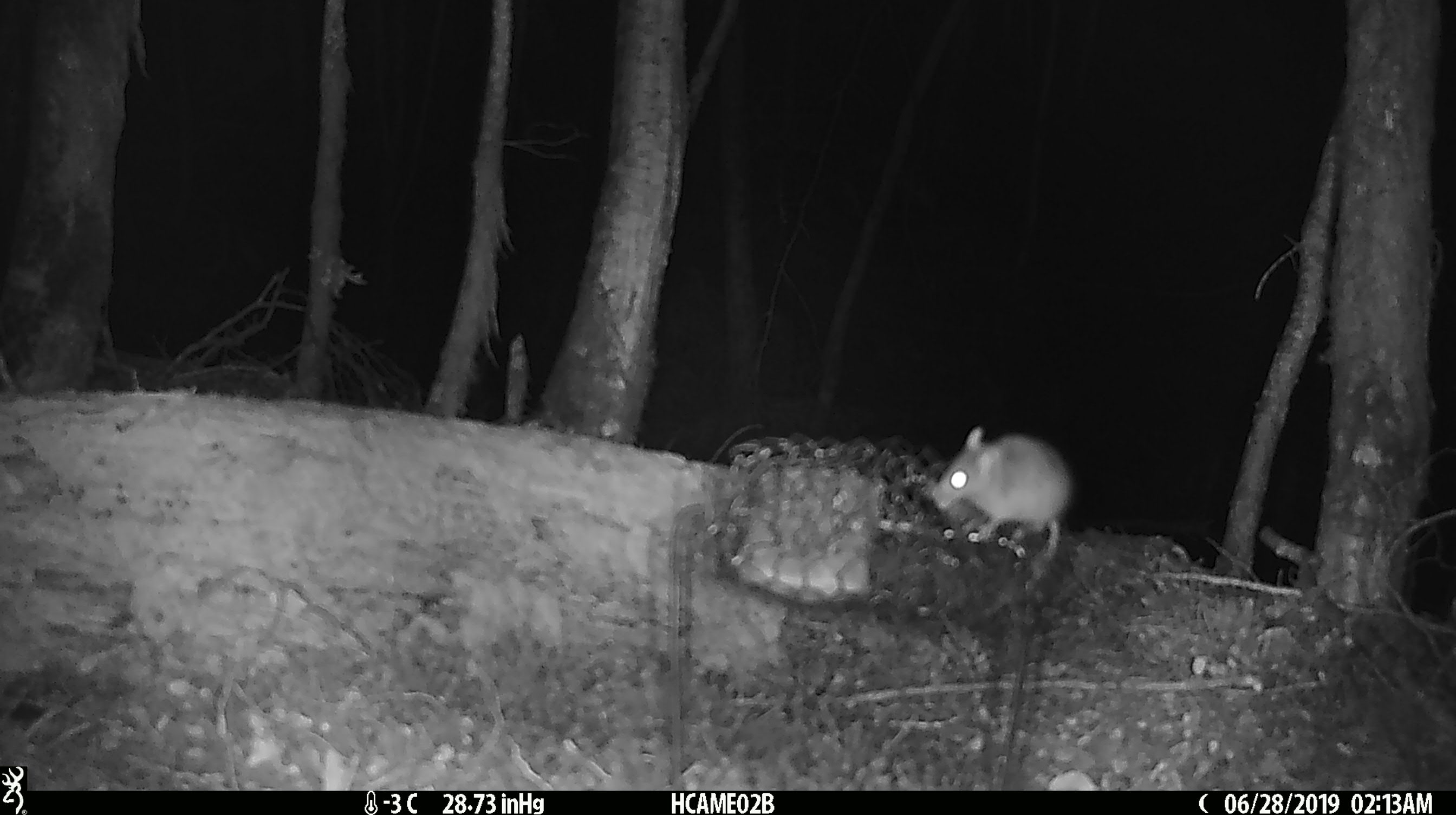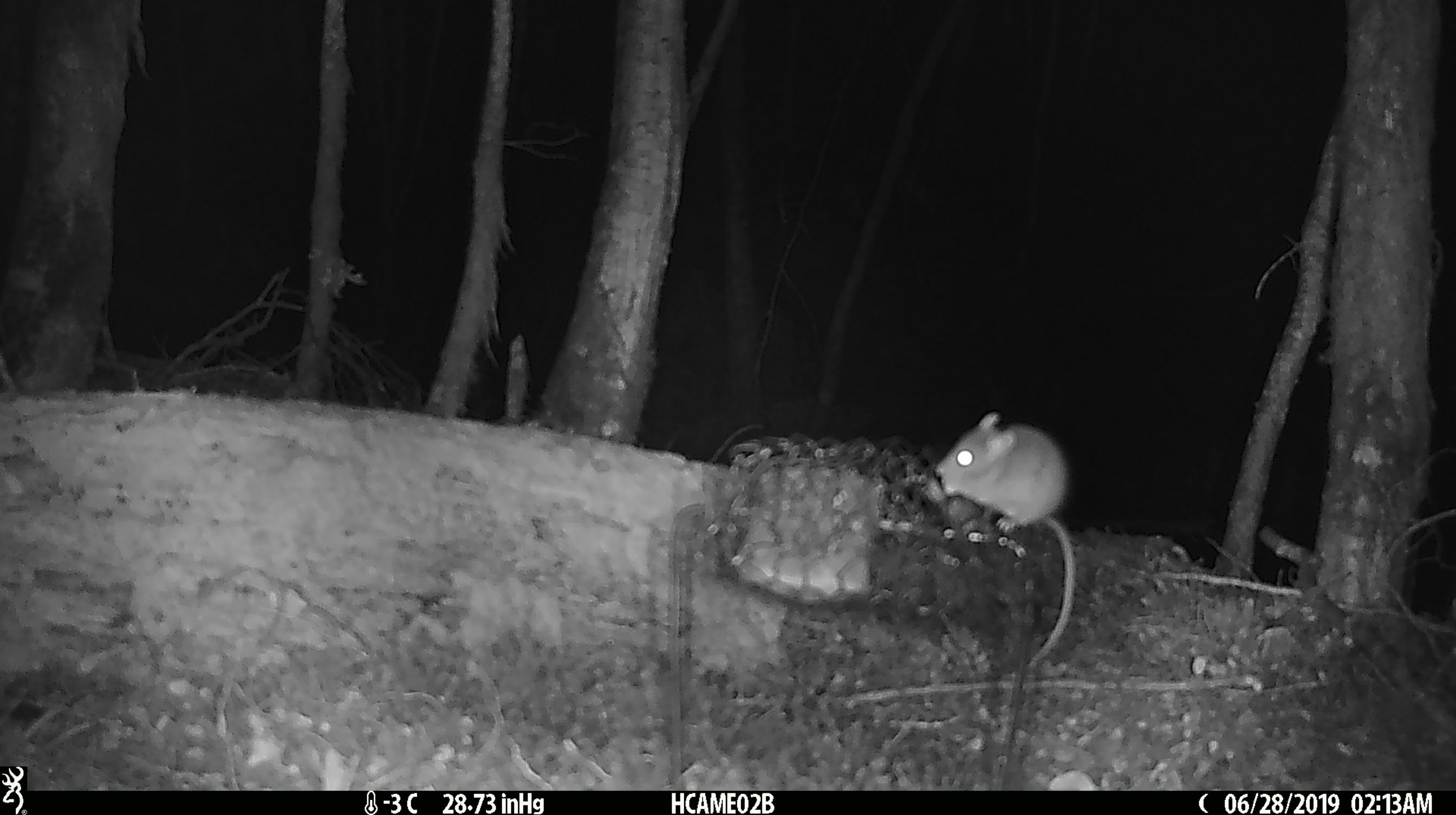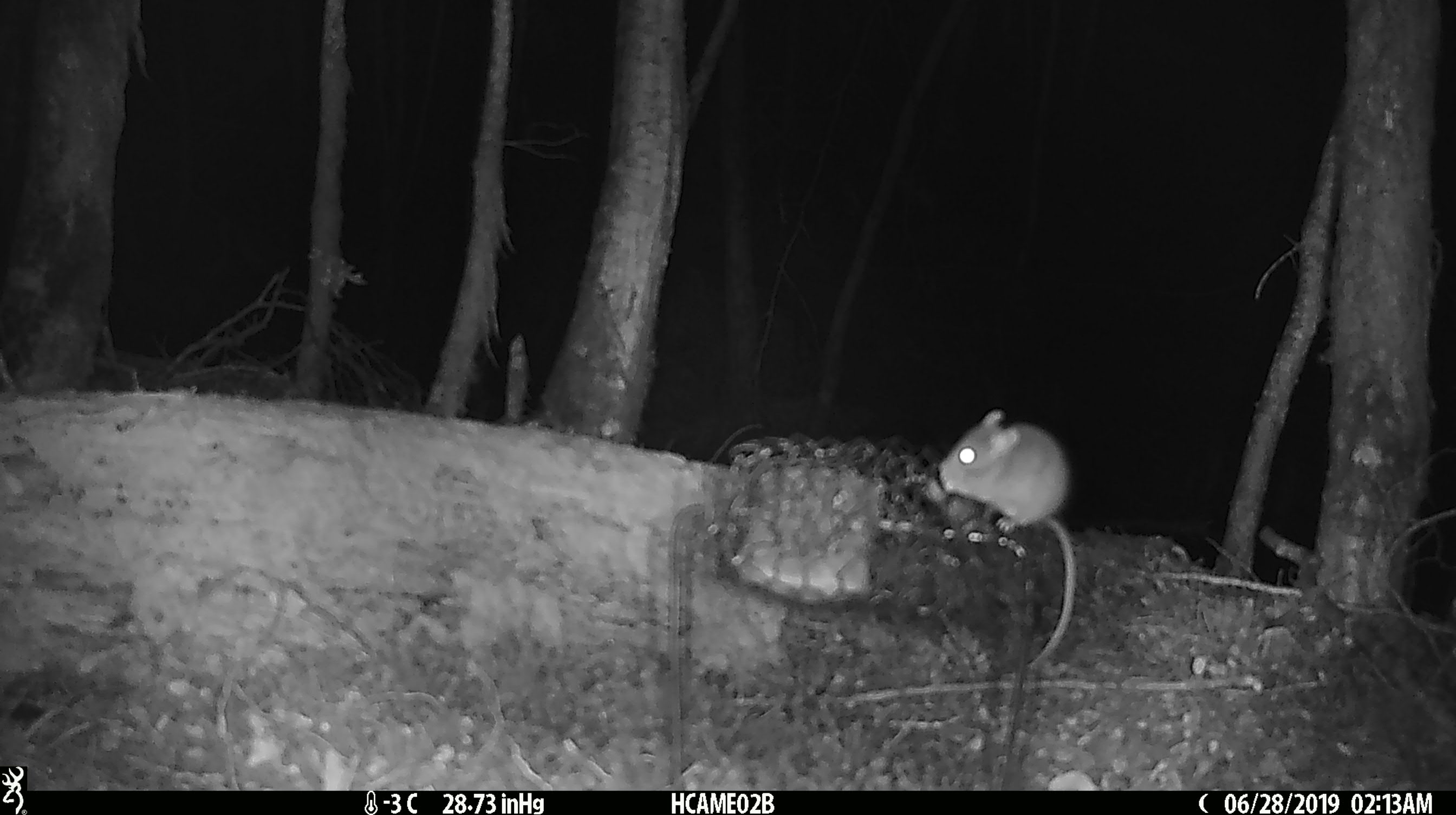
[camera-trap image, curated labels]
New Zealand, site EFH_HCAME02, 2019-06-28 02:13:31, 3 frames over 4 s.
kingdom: Animalia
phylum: Chordata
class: Mammalia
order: Rodentia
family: Muridae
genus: Mus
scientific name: Mus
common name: mouse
Mouse (Mus).